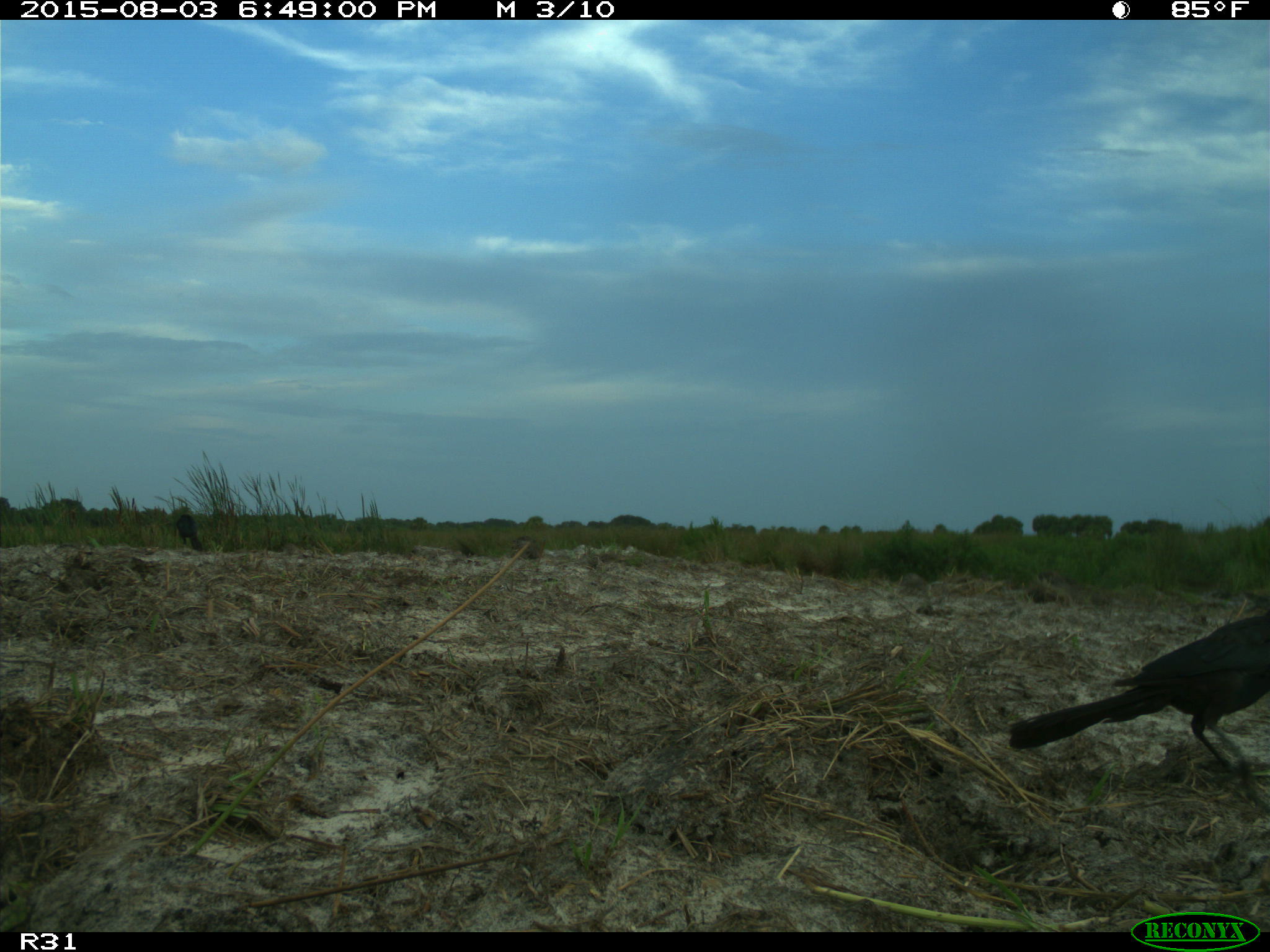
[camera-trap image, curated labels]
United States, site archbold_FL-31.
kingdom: Animalia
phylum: Chordata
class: Aves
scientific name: Aves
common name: birds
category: unidentified bird